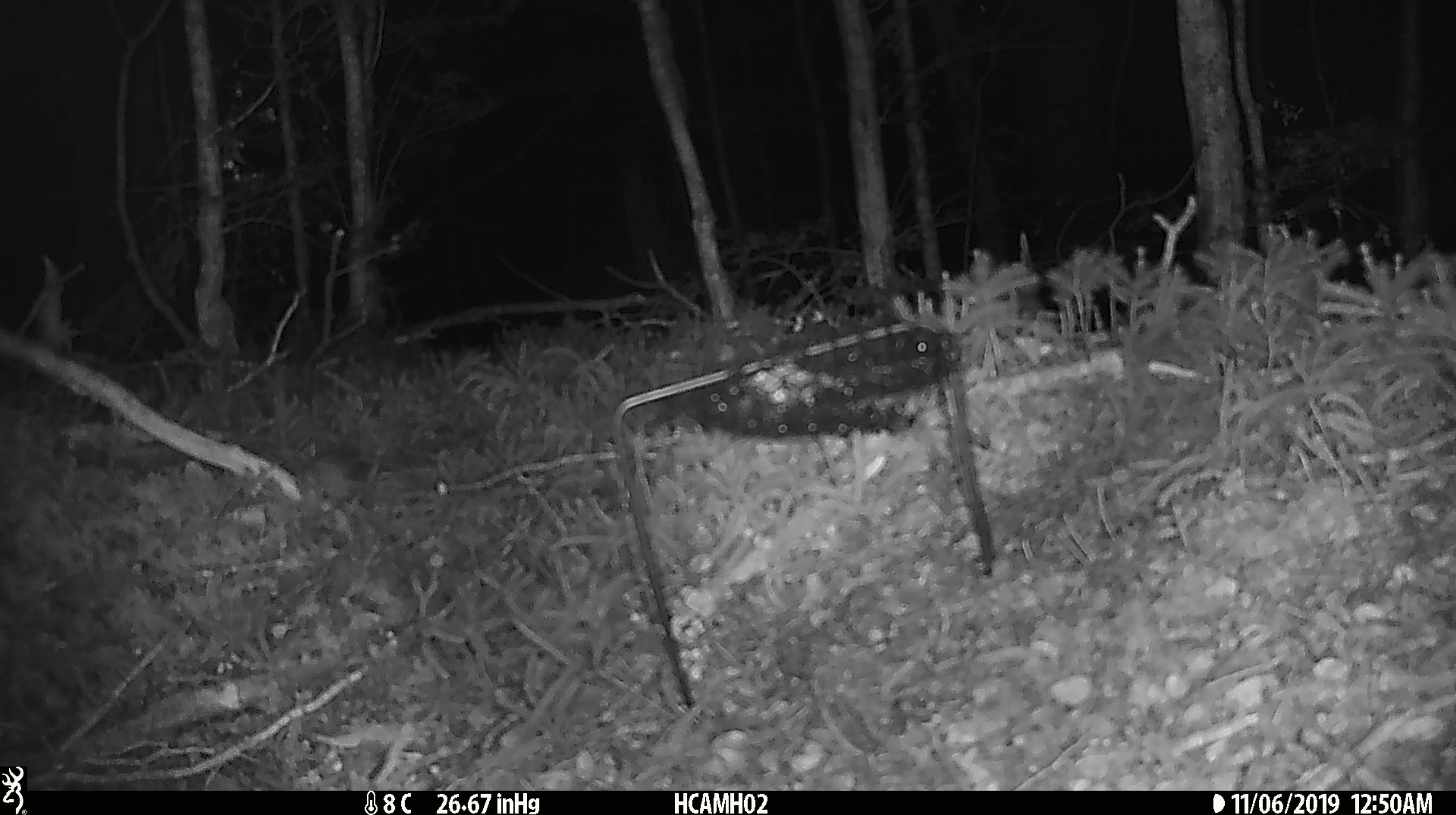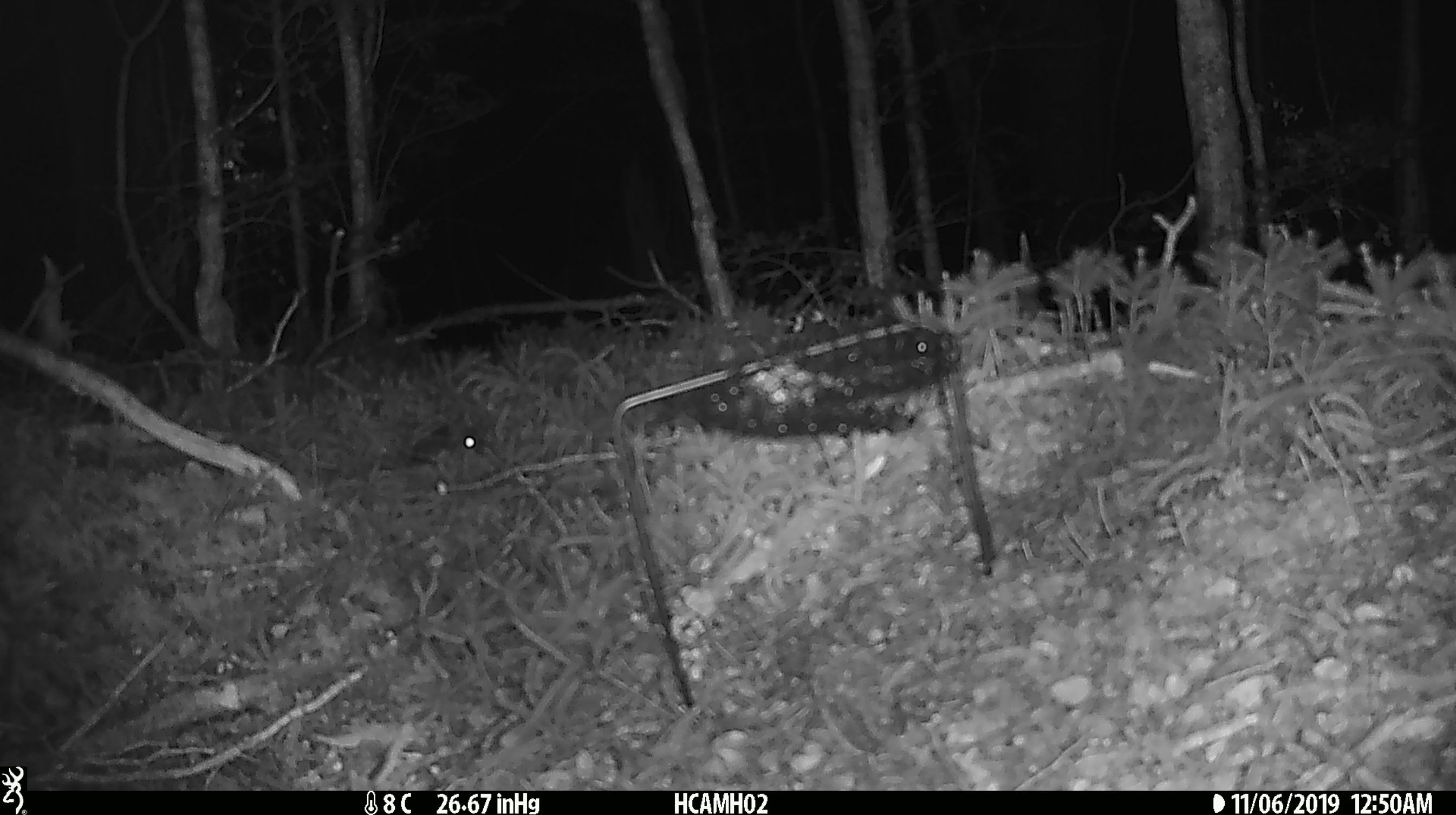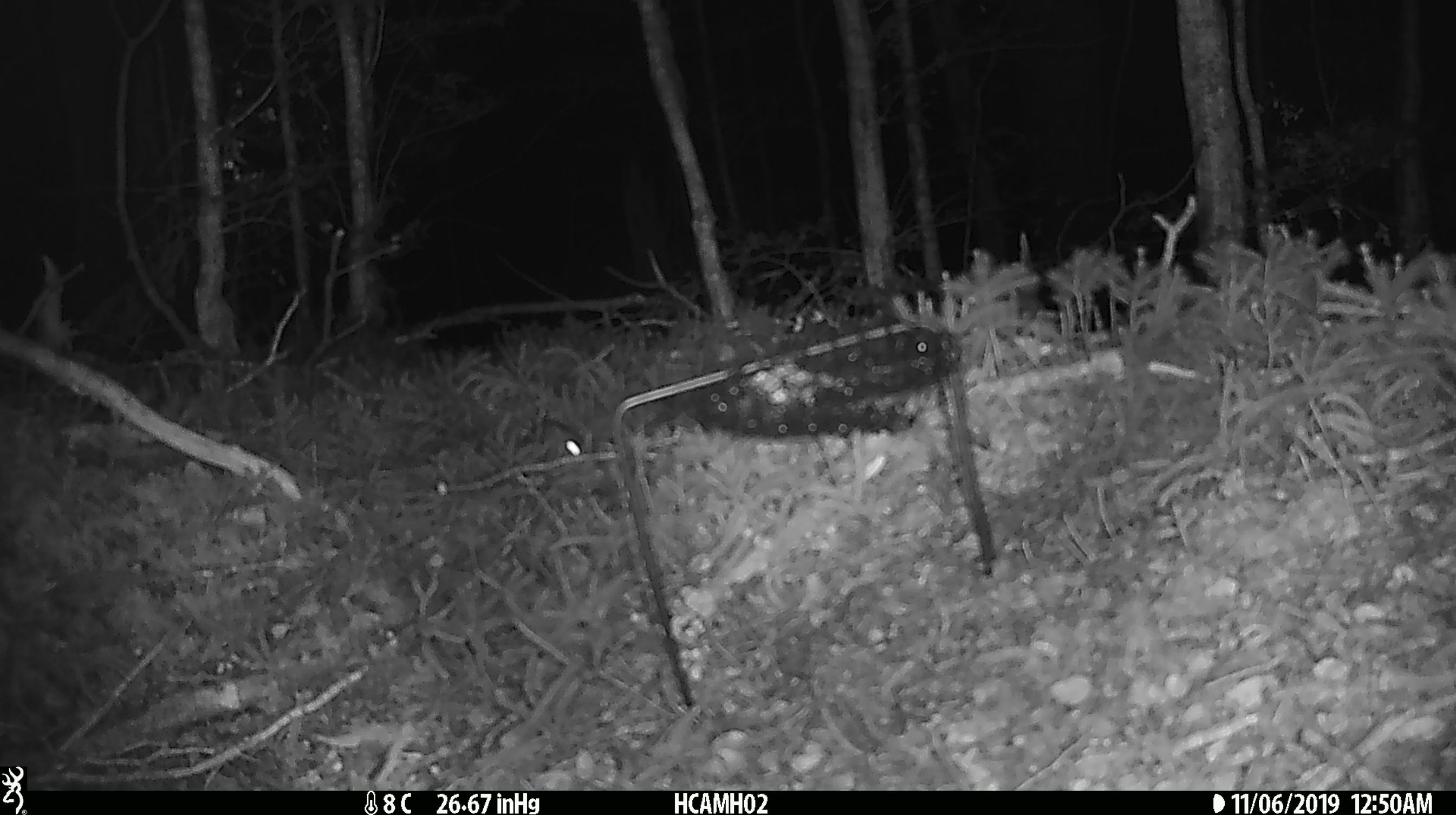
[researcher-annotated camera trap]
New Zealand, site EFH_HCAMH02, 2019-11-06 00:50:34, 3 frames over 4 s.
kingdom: Animalia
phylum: Chordata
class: Mammalia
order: Rodentia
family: Muridae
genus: Mus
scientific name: Mus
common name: mouse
Mouse (Mus).